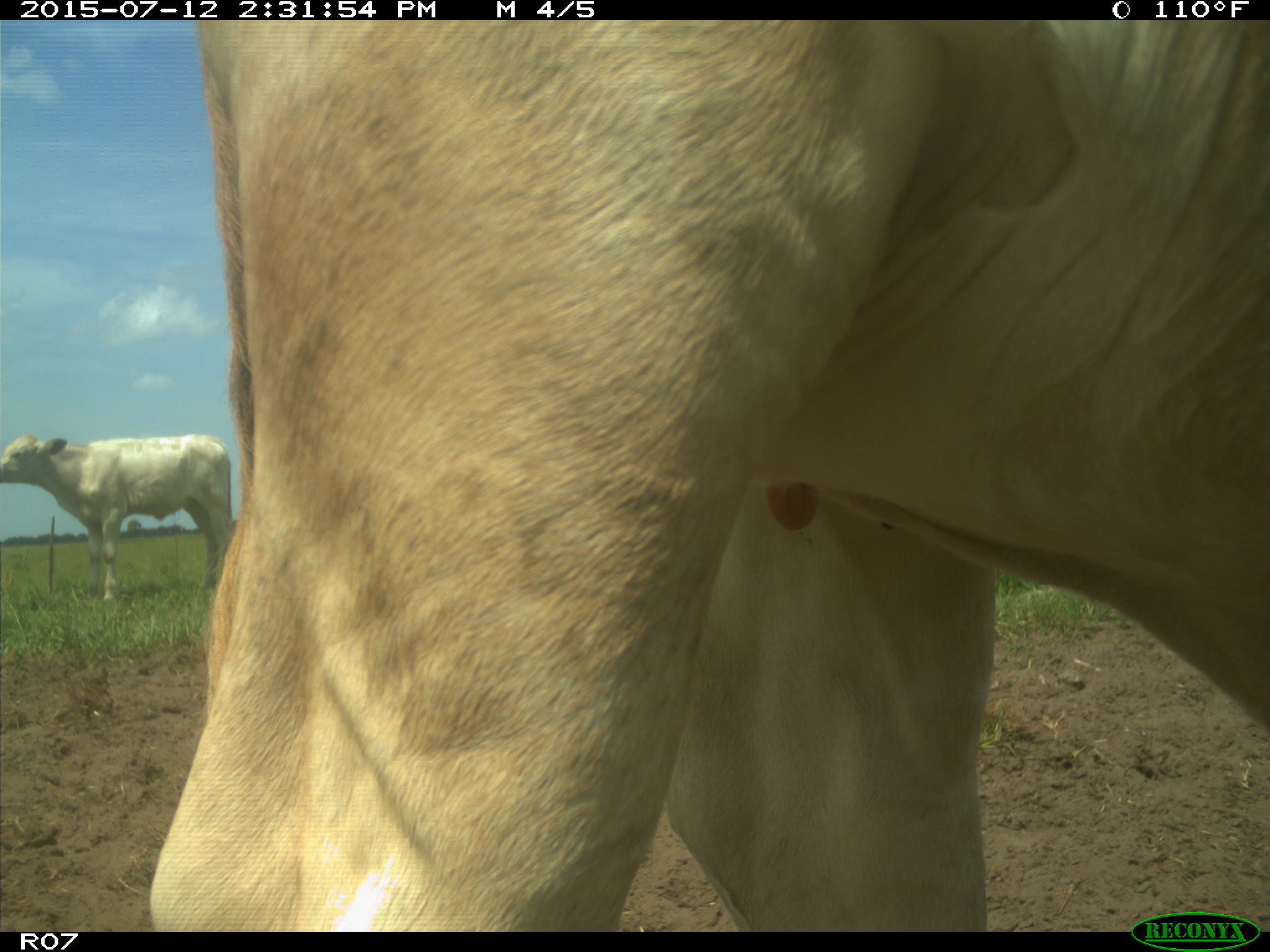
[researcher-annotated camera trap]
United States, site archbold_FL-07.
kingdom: Animalia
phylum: Chordata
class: Mammalia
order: Artiodactyla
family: Bovidae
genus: Bos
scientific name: Bos taurus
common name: domestic cow